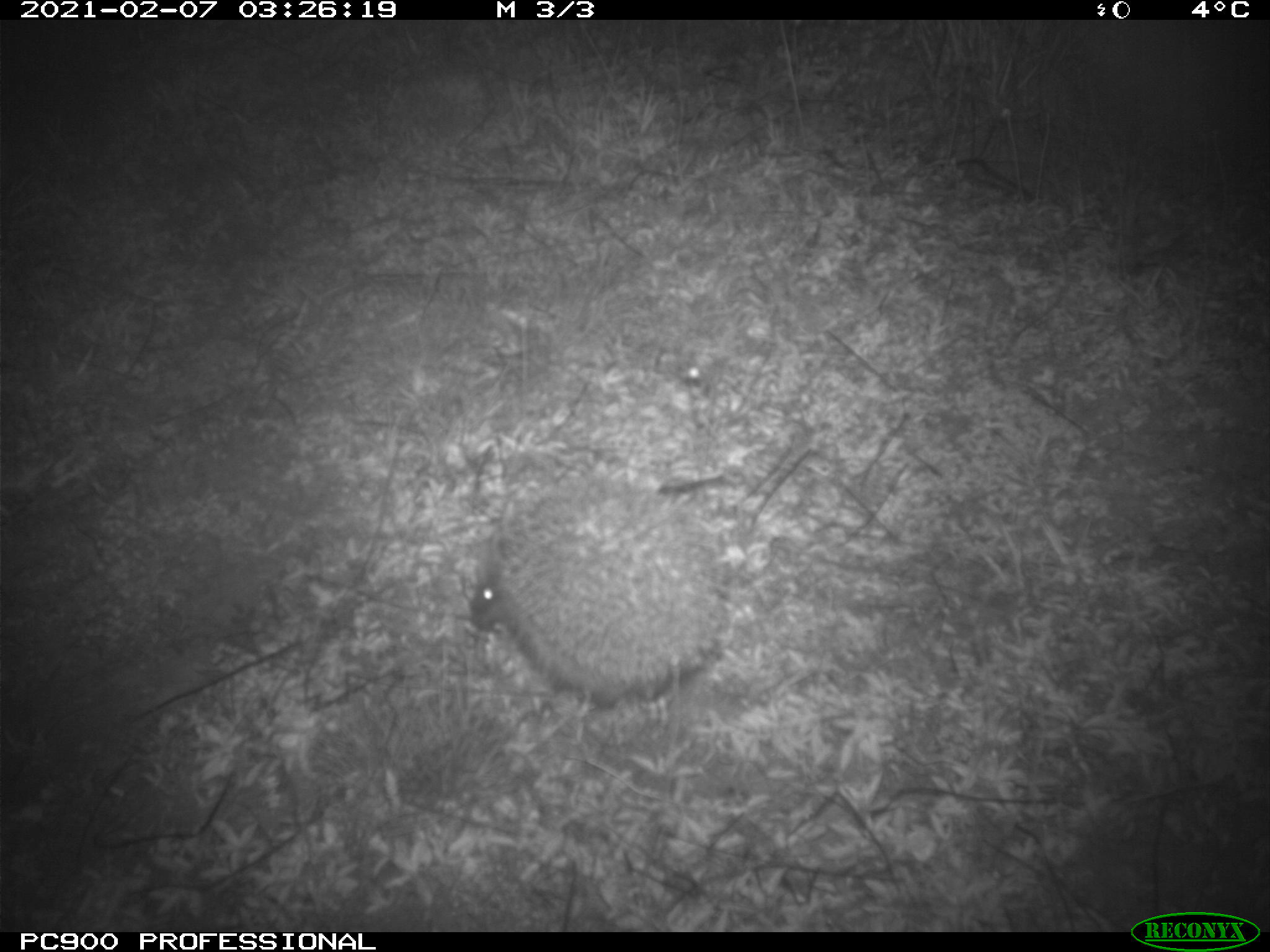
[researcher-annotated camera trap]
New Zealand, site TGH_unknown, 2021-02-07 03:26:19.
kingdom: Animalia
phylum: Chordata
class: Mammalia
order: Eulipotyphla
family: Erinaceidae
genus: Erinaceus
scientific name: Erinaceus europaeus europaeus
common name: european hedgehog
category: hedgehog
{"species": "hedgehog (european hedgehog) (Erinaceus europaeus europaeus)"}